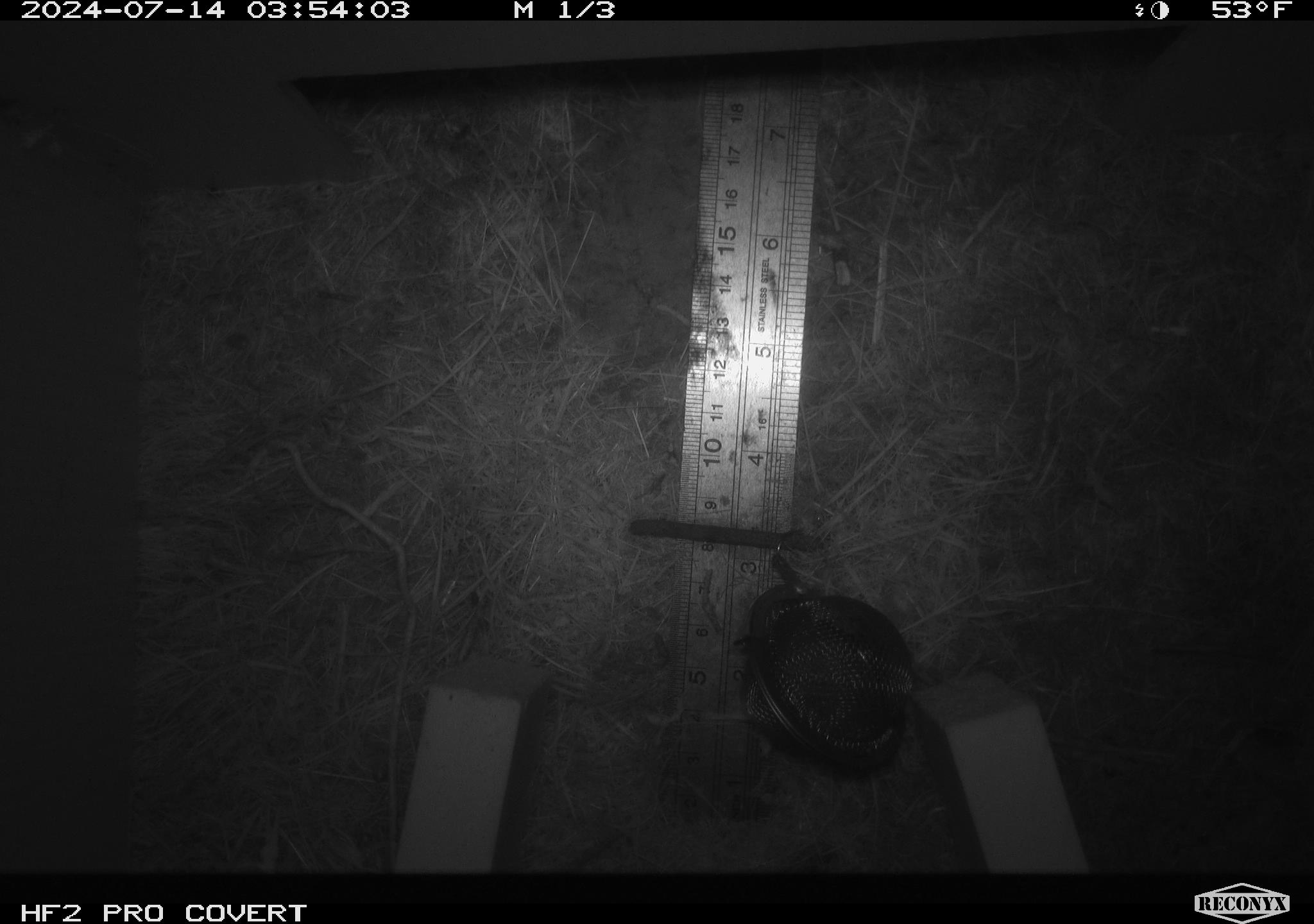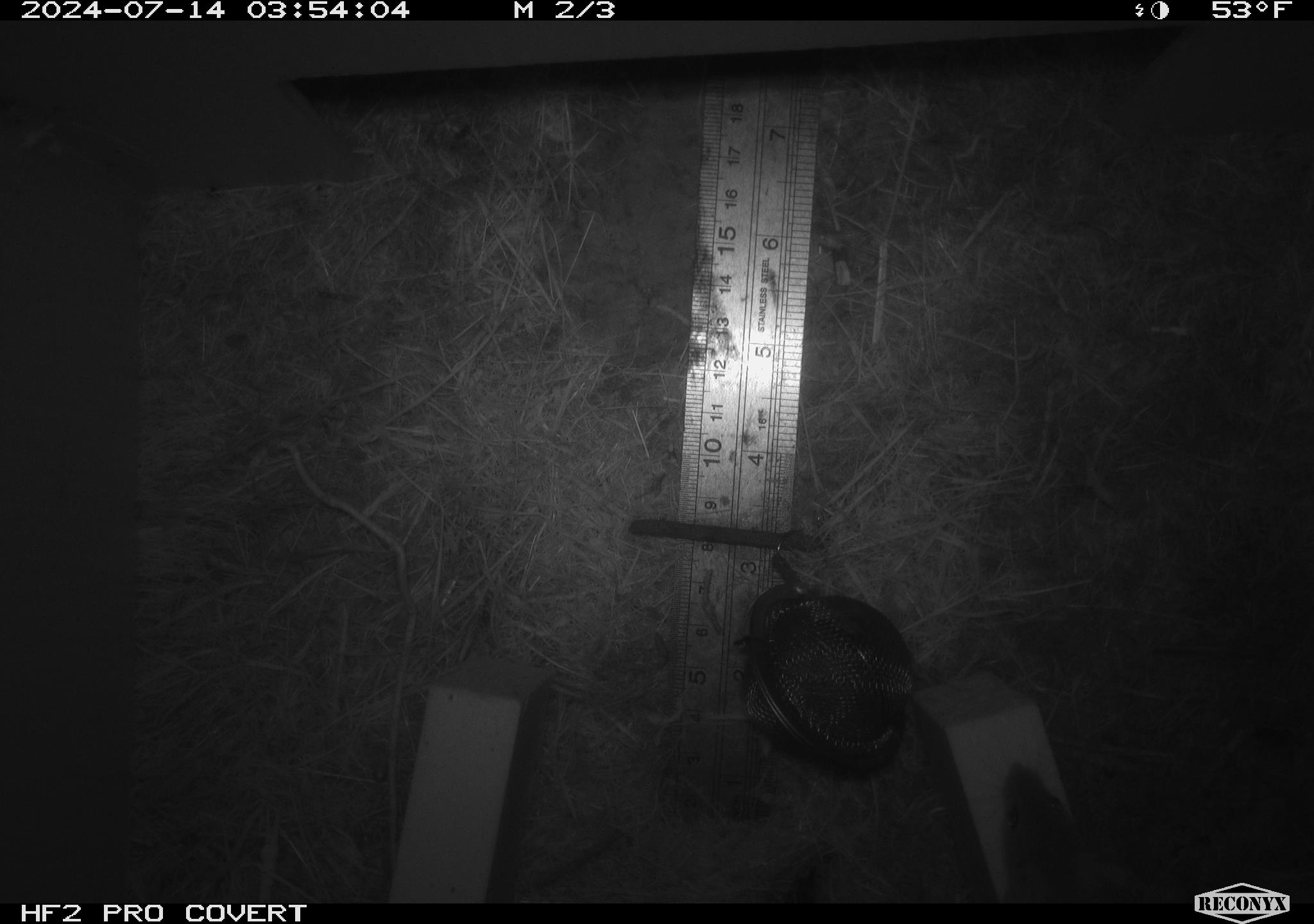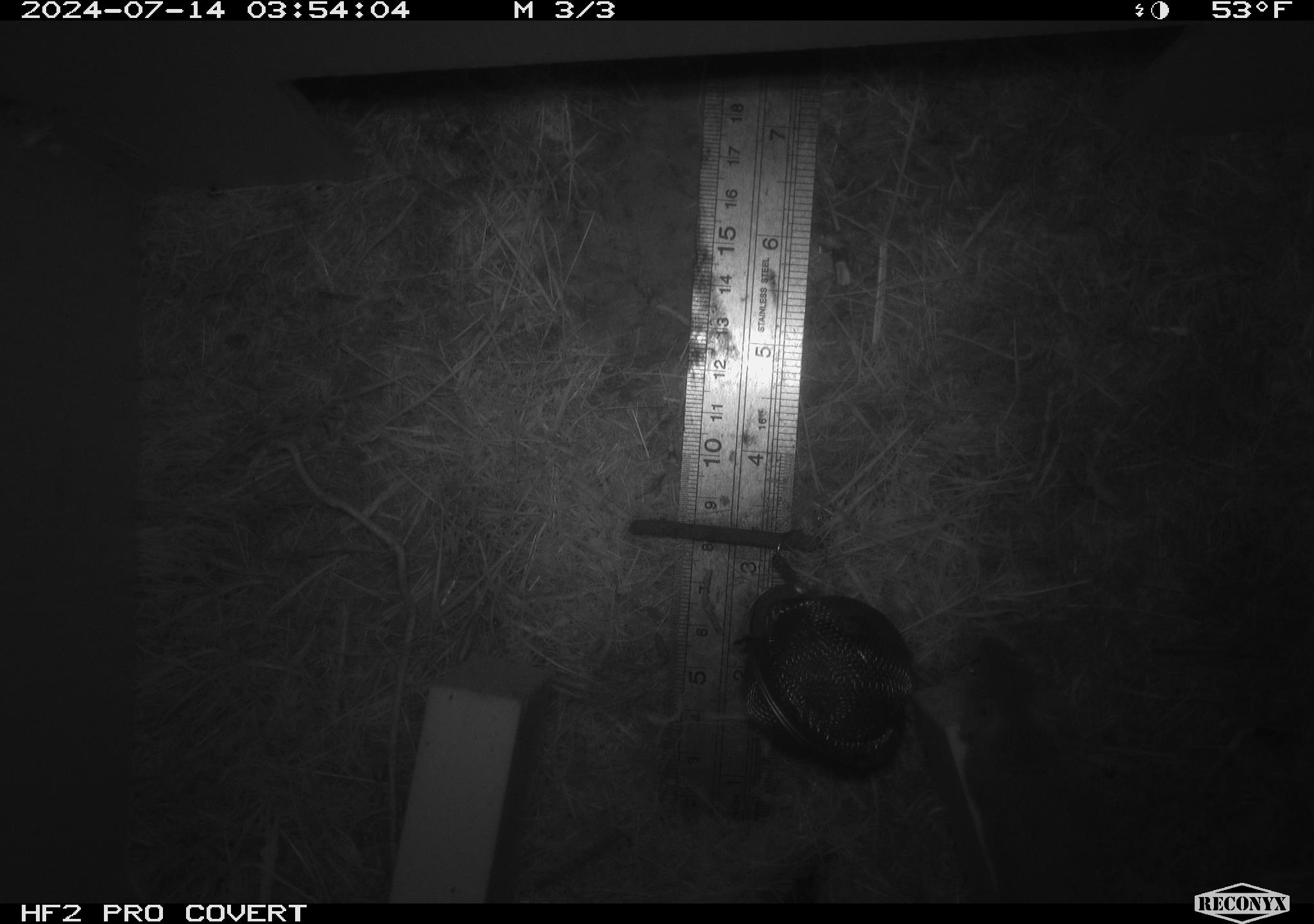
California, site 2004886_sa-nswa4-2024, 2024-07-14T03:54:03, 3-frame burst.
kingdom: Animalia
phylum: Chordata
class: Mammalia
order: Rodentia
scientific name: Rodentia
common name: mouse species